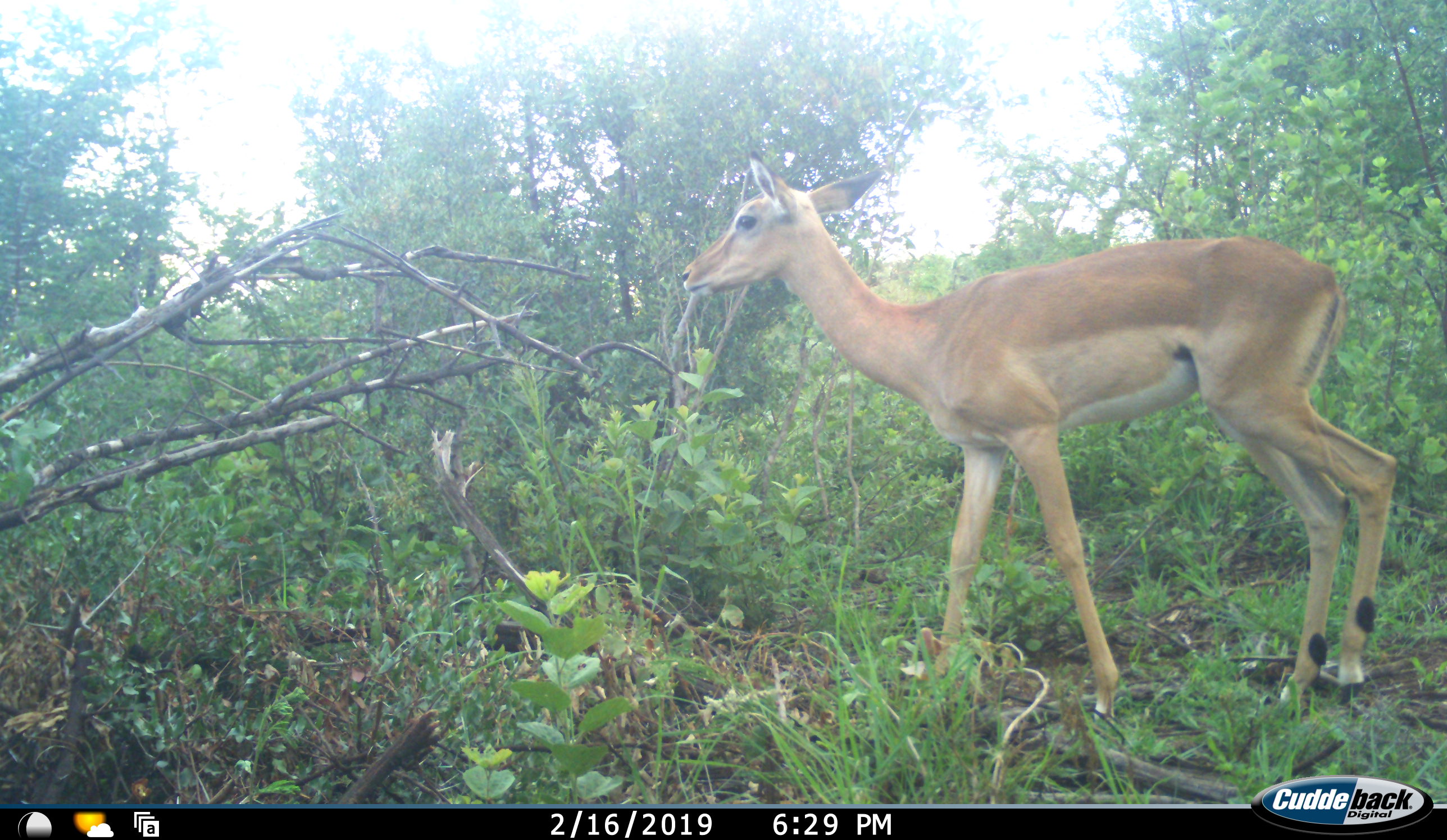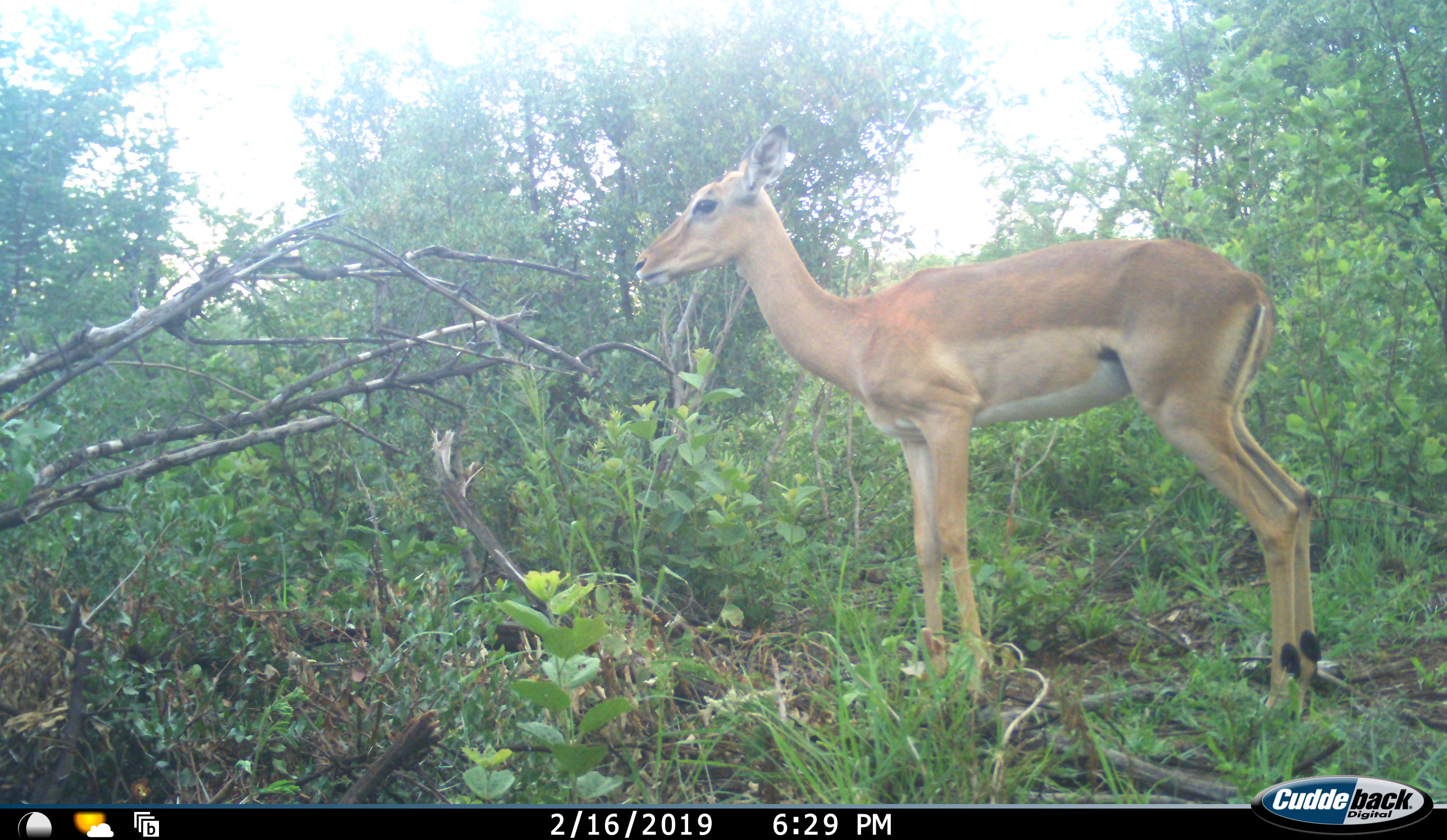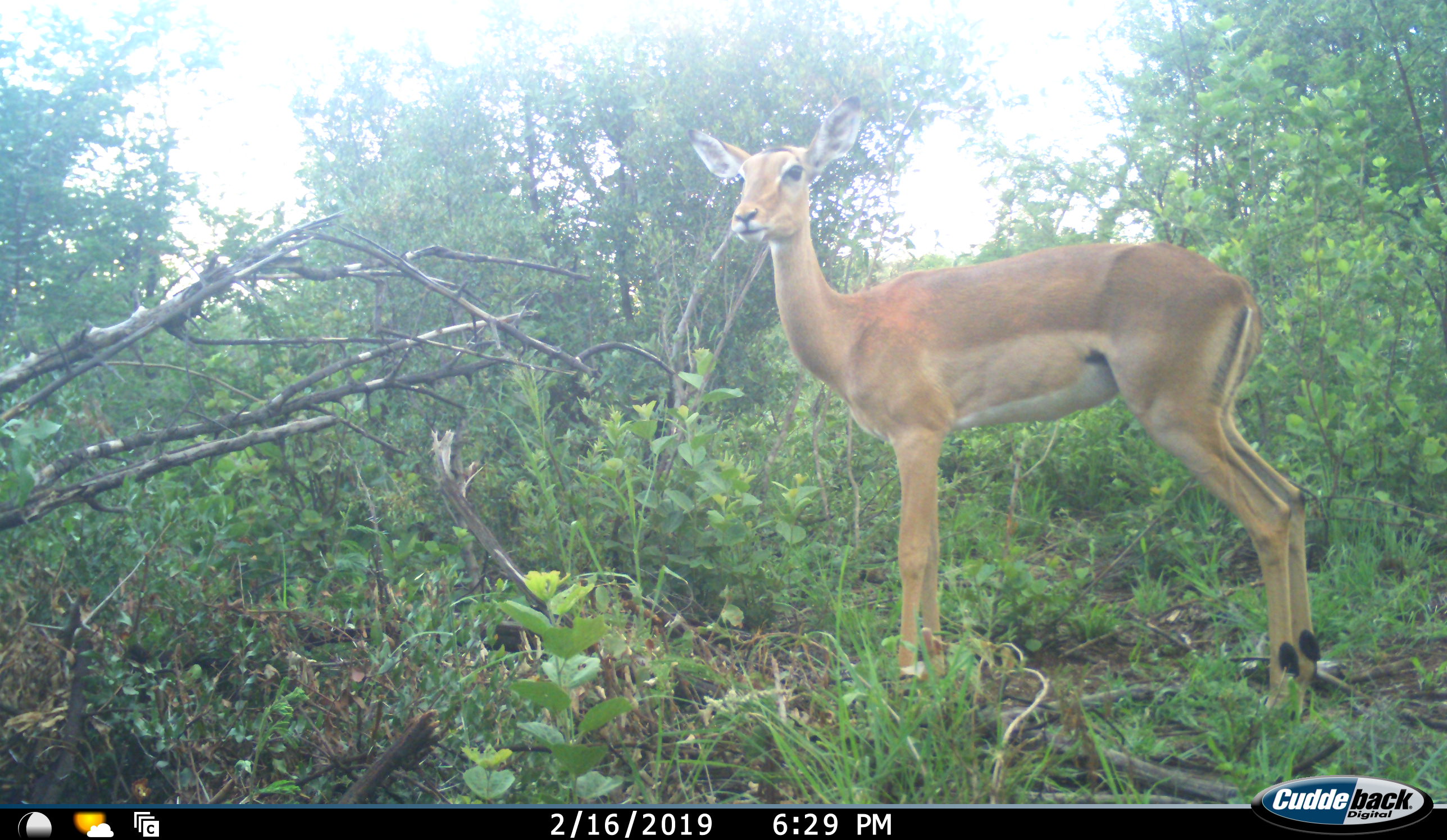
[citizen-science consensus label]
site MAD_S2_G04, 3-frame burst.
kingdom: Animalia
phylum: Chordata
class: Mammalia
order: Artiodactyla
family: Bovidae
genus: Aepyceros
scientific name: Aepyceros melampus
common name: impala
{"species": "impala (Aepyceros melampus)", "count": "1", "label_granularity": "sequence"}